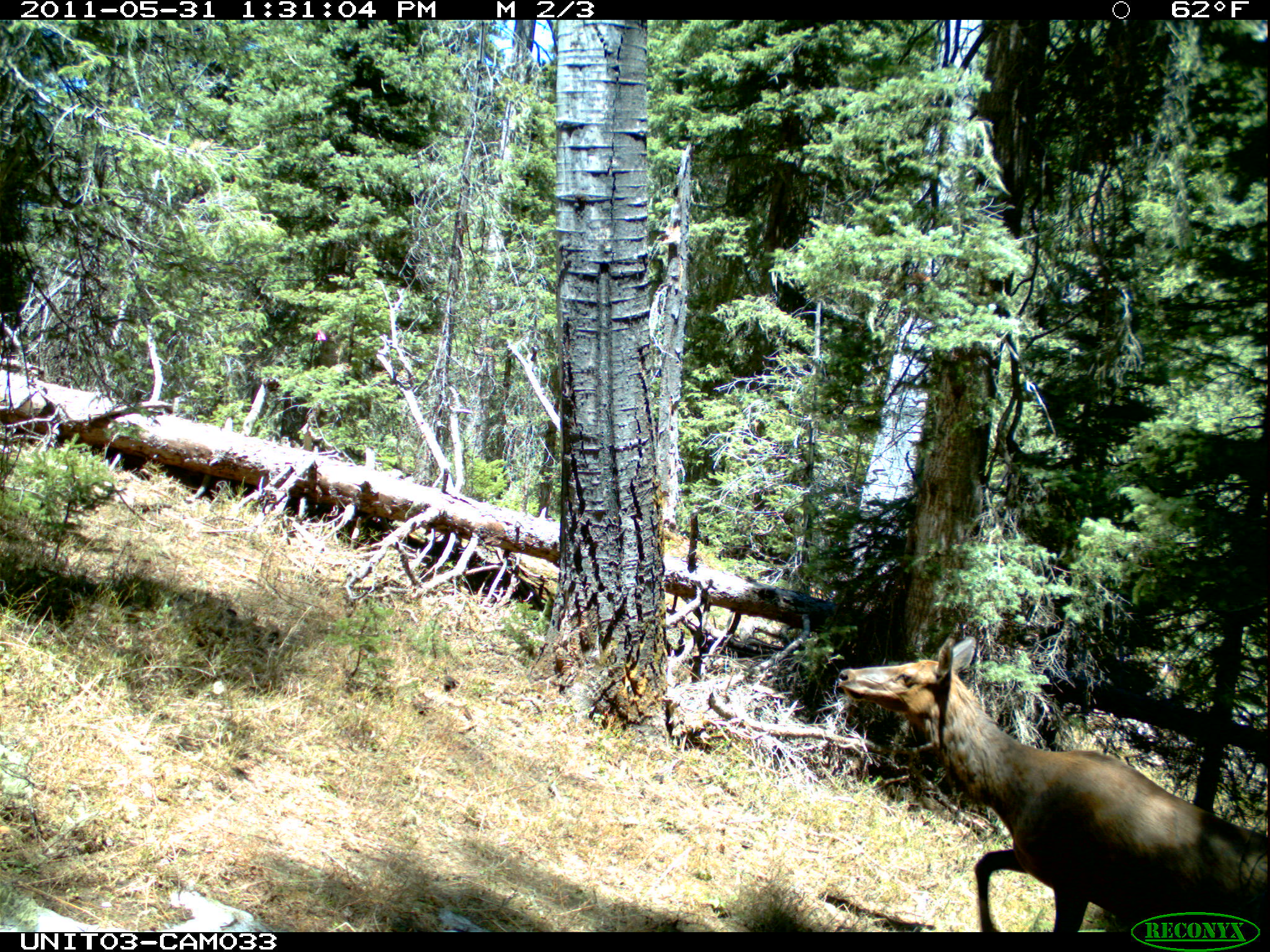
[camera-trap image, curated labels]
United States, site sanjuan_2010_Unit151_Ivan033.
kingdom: Animalia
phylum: Chordata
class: Mammalia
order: Artiodactyla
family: Cervidae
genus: Cervus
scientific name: Cervus elaphus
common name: red deer